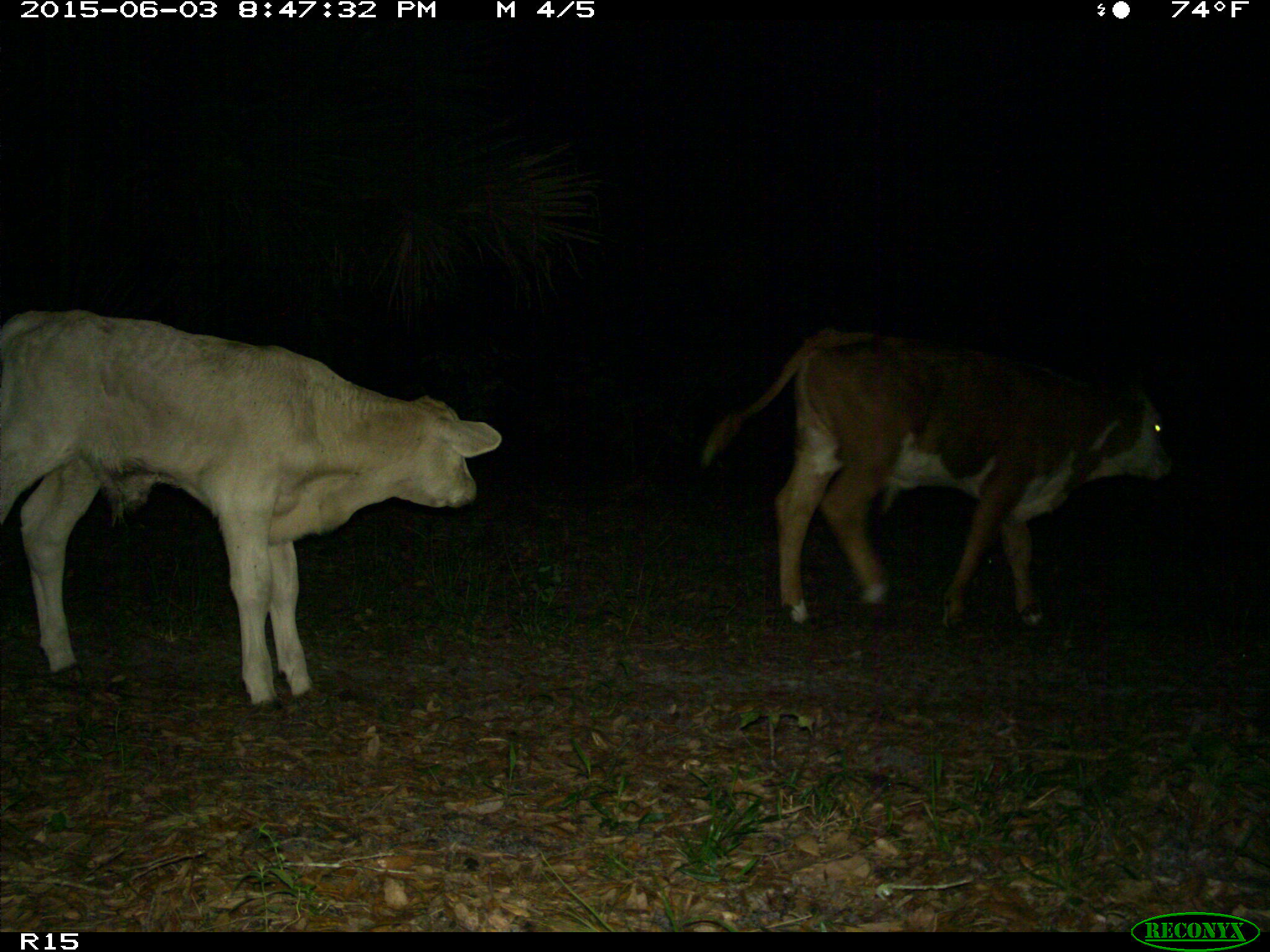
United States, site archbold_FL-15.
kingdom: Animalia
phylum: Chordata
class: Mammalia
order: Artiodactyla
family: Bovidae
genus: Bos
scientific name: Bos taurus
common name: domestic cow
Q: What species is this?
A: Bos taurus (domestic cow).